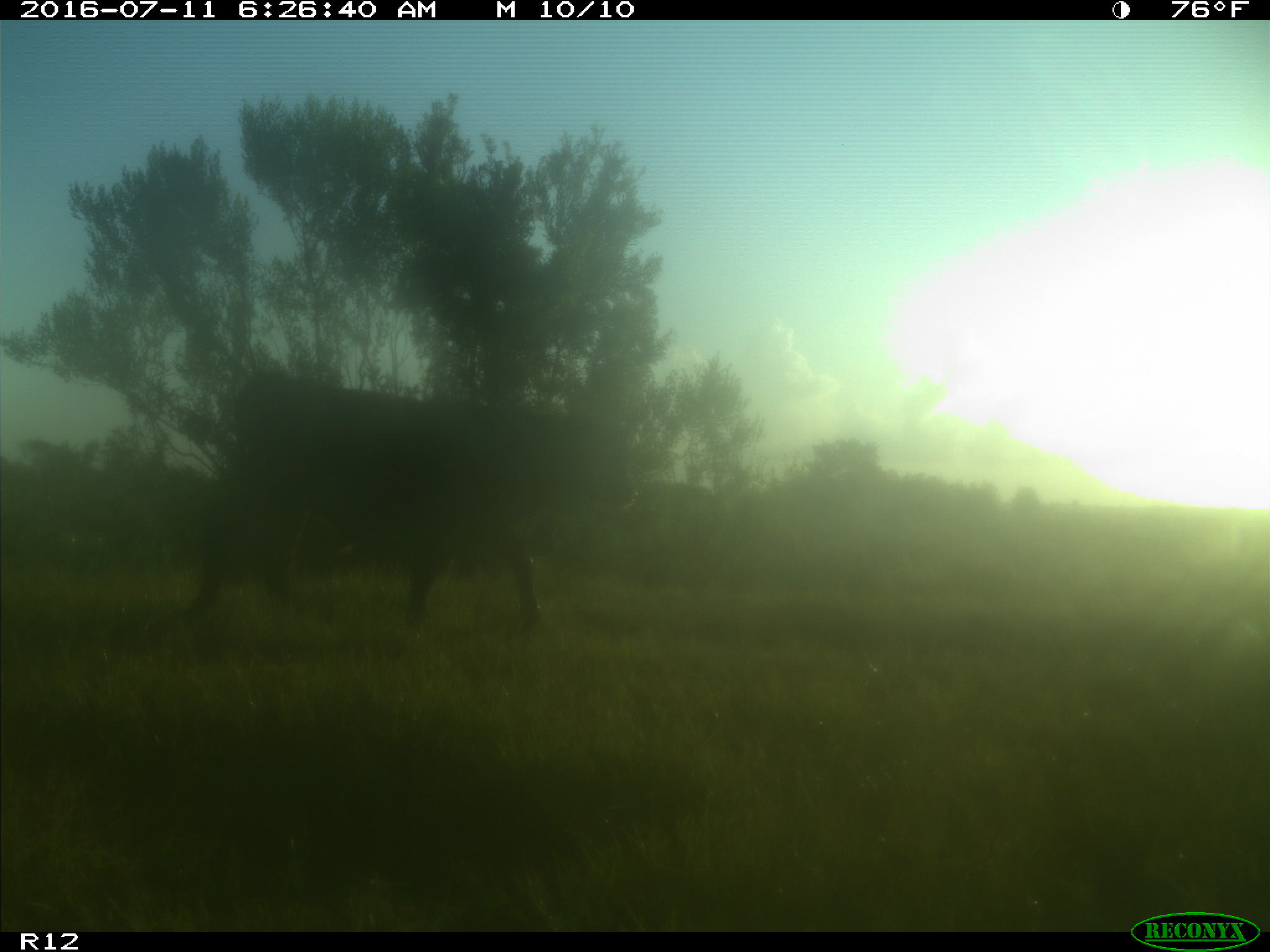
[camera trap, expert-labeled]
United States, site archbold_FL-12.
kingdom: Animalia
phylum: Chordata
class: Mammalia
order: Artiodactyla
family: Bovidae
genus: Bos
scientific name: Bos taurus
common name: domestic cow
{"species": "Bos taurus (domestic cow)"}